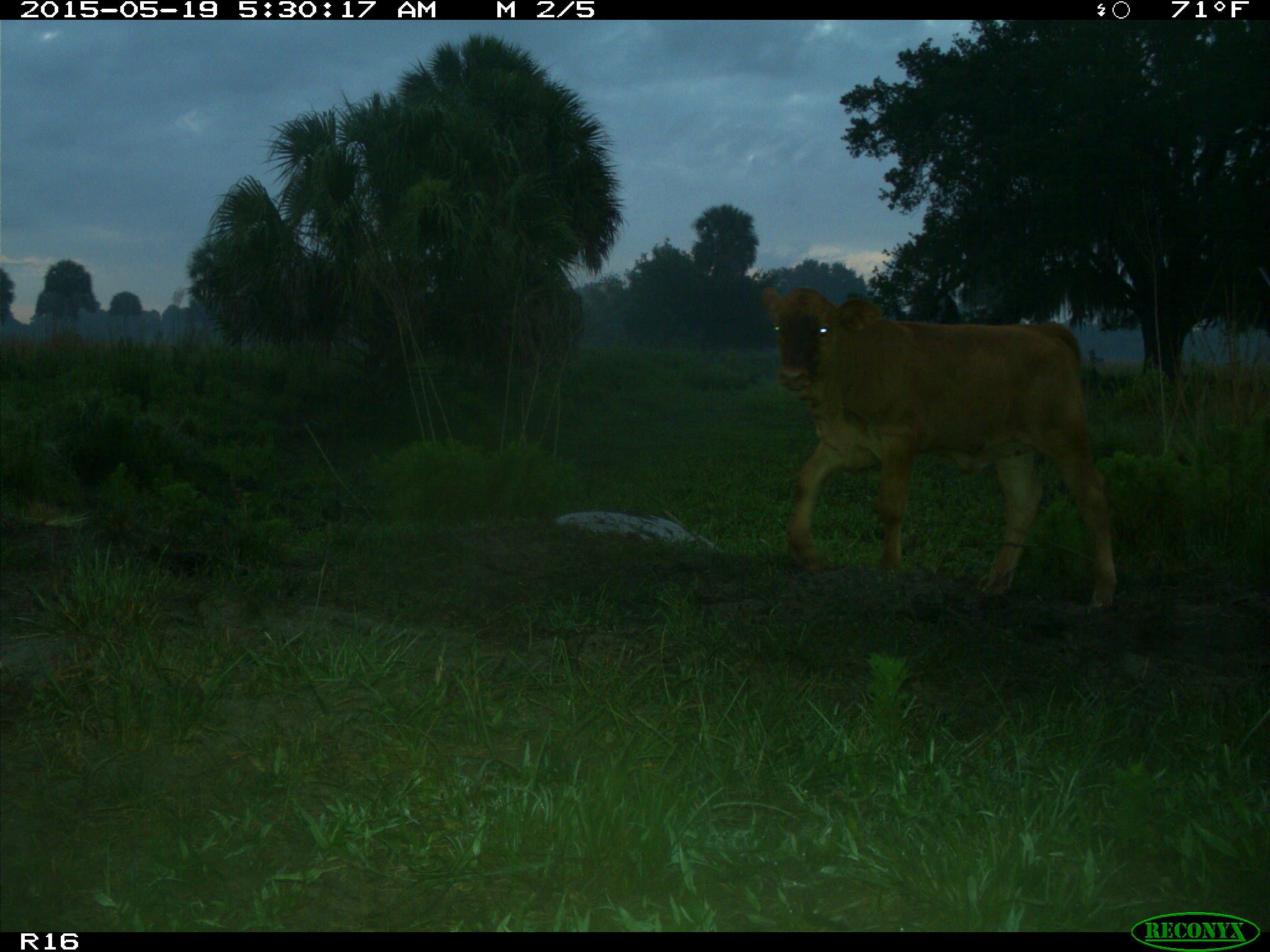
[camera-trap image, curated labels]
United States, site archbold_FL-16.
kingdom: Animalia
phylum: Chordata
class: Mammalia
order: Artiodactyla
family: Bovidae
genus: Bos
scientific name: Bos taurus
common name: domestic cow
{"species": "Bos taurus (domestic cow)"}